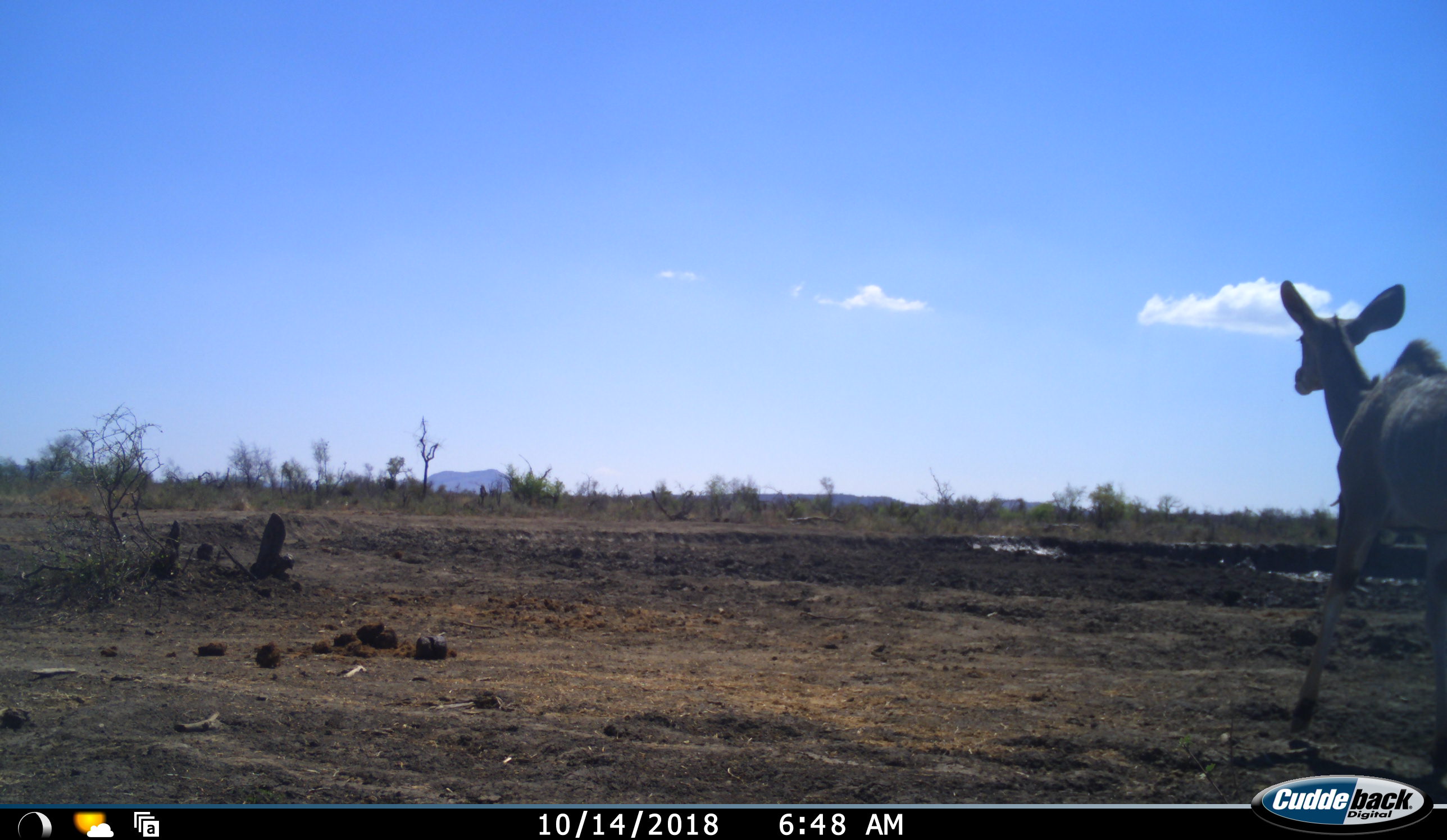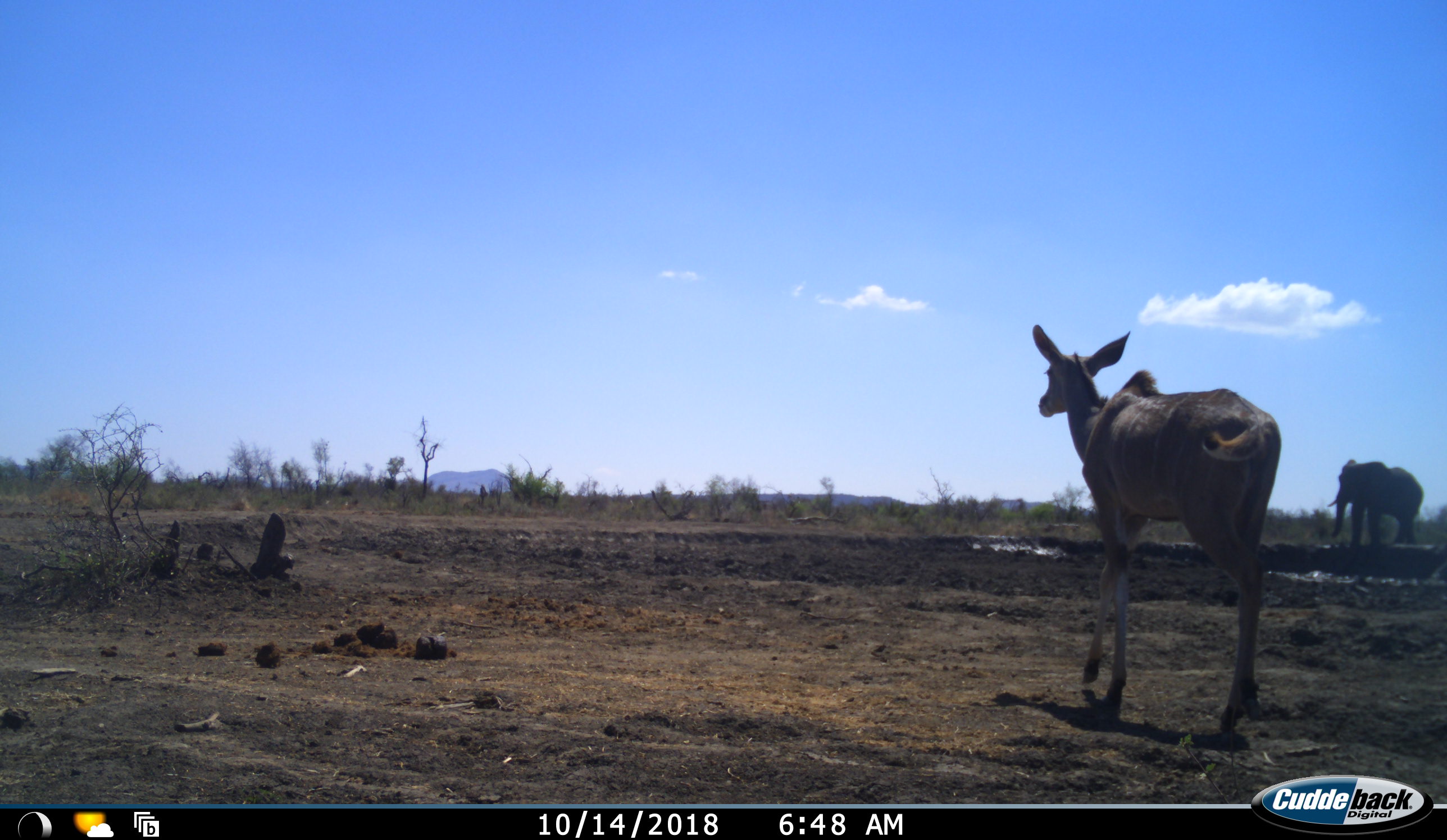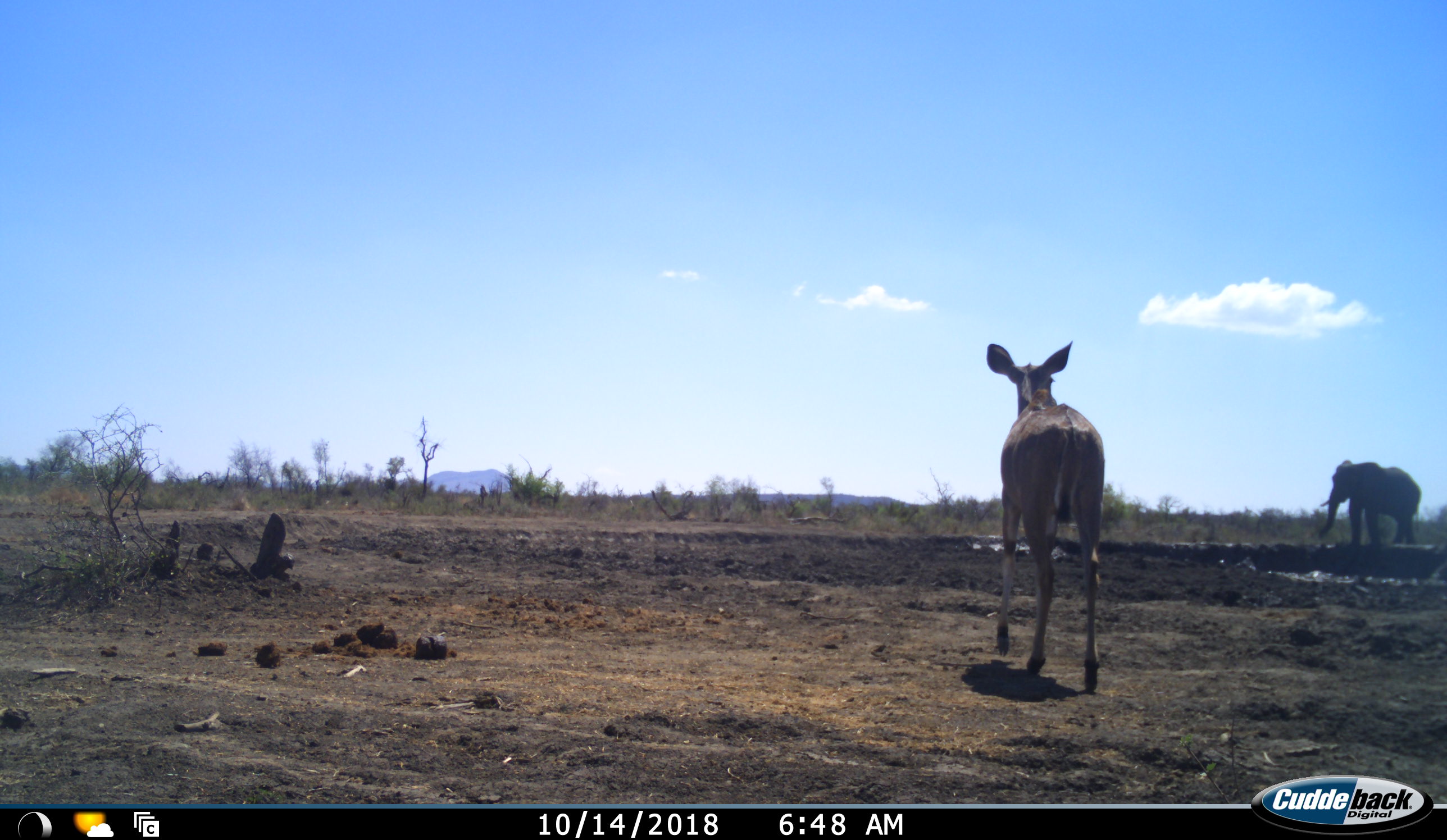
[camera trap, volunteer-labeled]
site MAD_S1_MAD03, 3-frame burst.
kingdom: Animalia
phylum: Chordata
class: Mammalia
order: Proboscidea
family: Elephantidae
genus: Loxodonta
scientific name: Loxodonta africana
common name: african bush elephant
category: elephant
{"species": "elephant (african bush elephant) (Loxodonta africana)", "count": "1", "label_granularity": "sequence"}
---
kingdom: Animalia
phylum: Chordata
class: Mammalia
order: Artiodactyla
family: Bovidae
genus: Tragelaphus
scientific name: Tragelaphus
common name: kudu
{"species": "kudu (Tragelaphus)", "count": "1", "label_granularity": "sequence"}